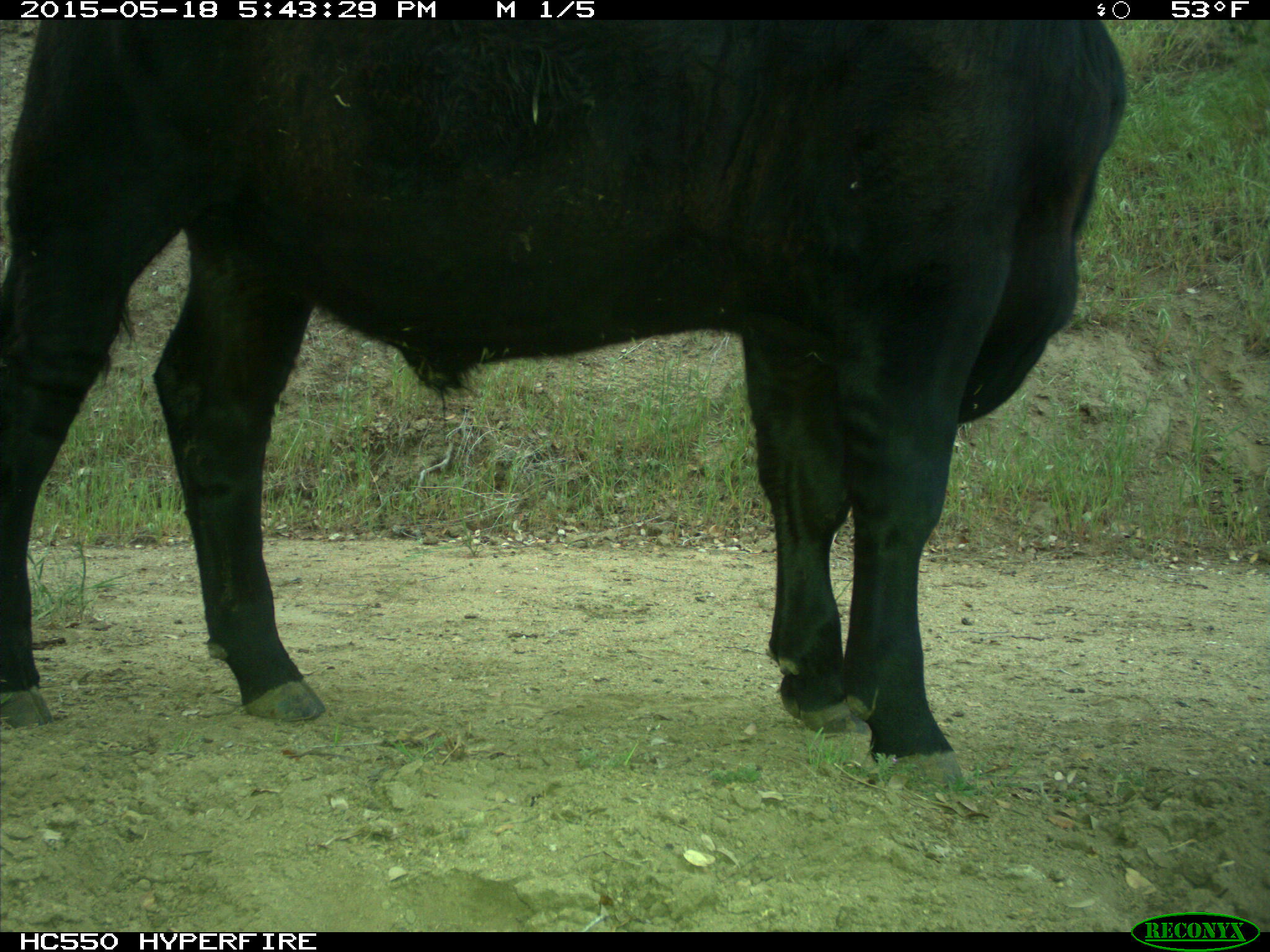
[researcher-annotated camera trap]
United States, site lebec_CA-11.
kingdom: Animalia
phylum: Chordata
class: Mammalia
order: Artiodactyla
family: Bovidae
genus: Bos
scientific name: Bos taurus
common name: domestic cow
Bos taurus (domestic cow).